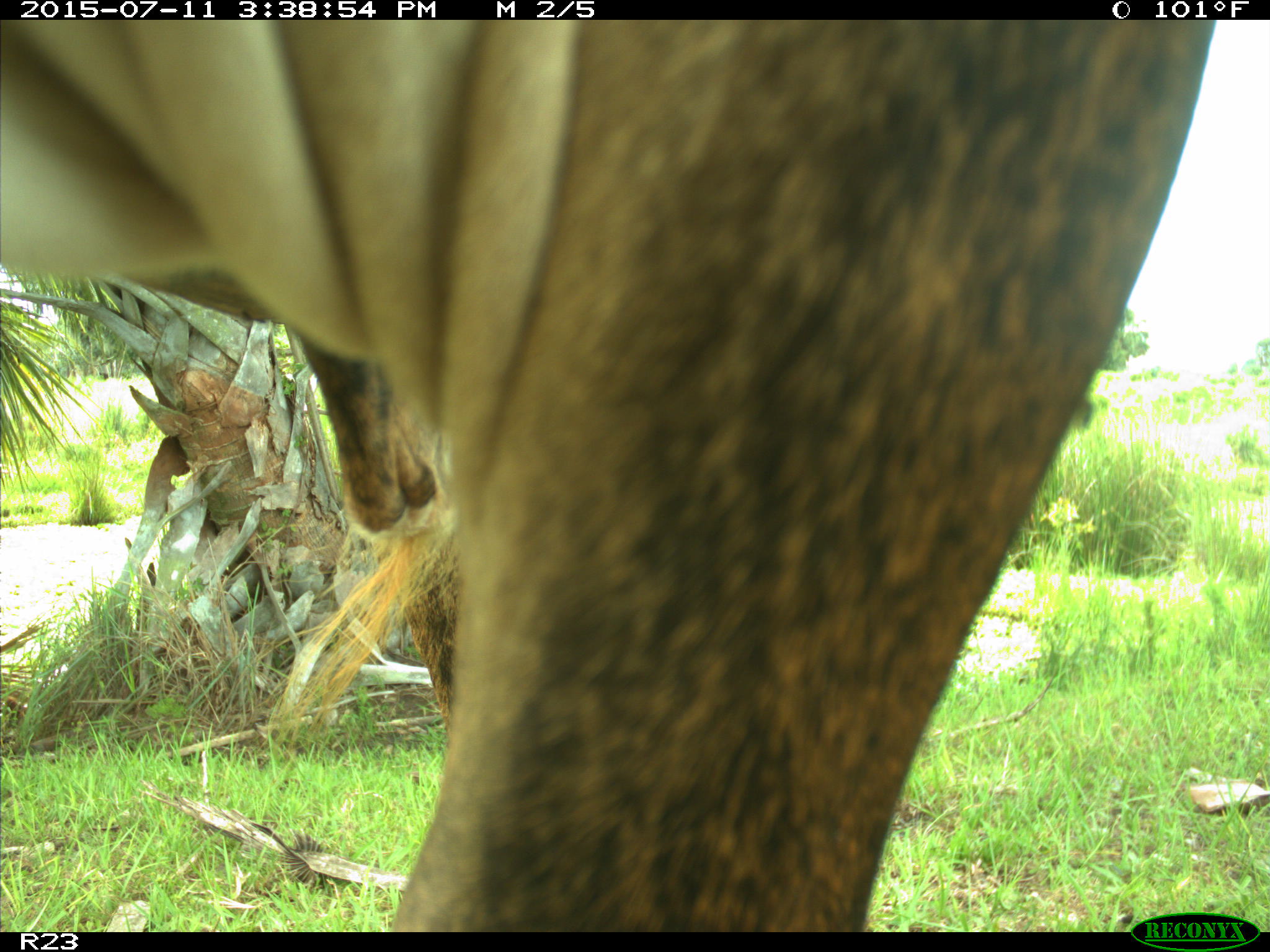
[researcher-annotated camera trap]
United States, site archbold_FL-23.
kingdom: Animalia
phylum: Chordata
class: Mammalia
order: Artiodactyla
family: Bovidae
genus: Bos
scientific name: Bos taurus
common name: domestic cow